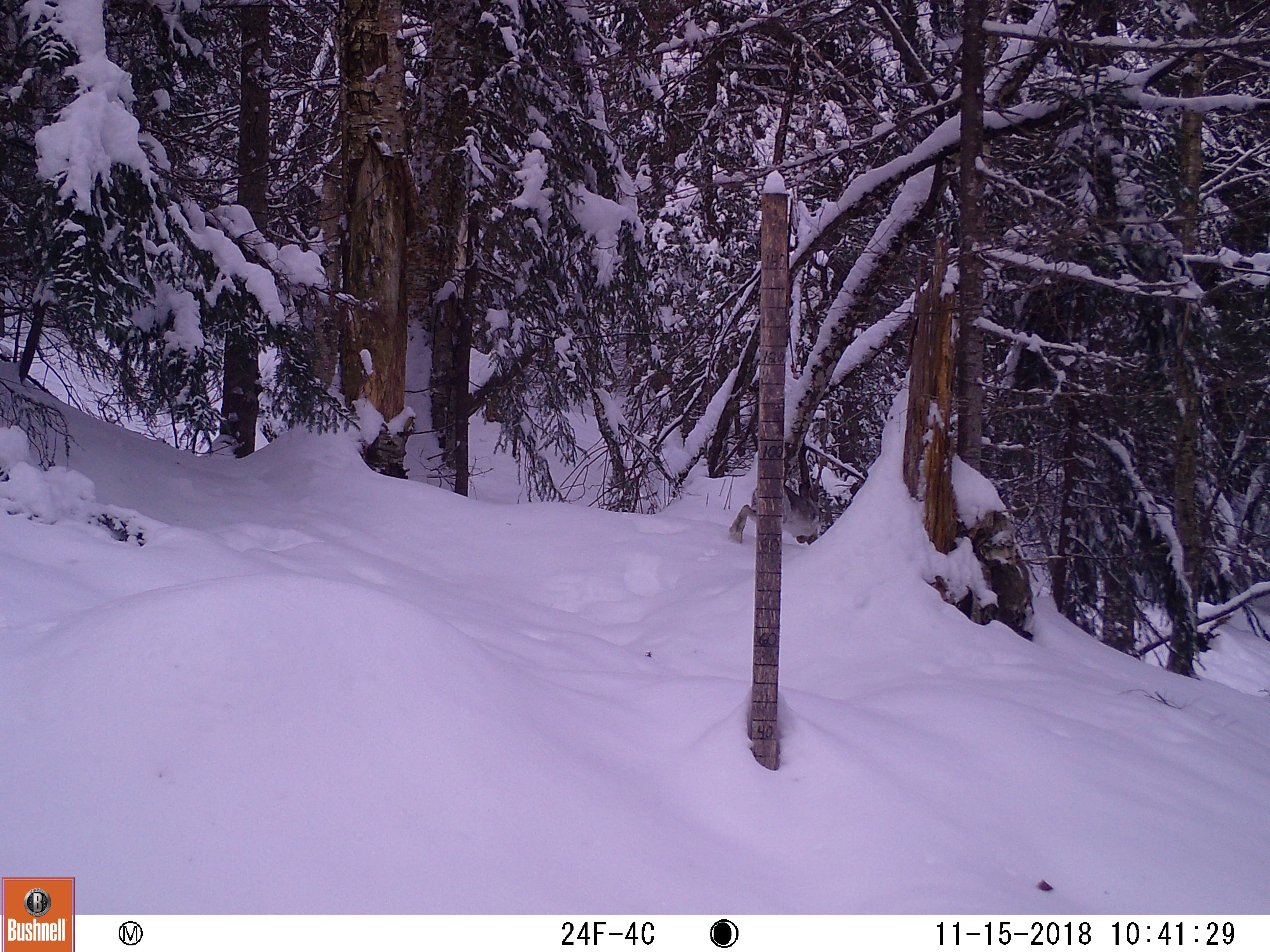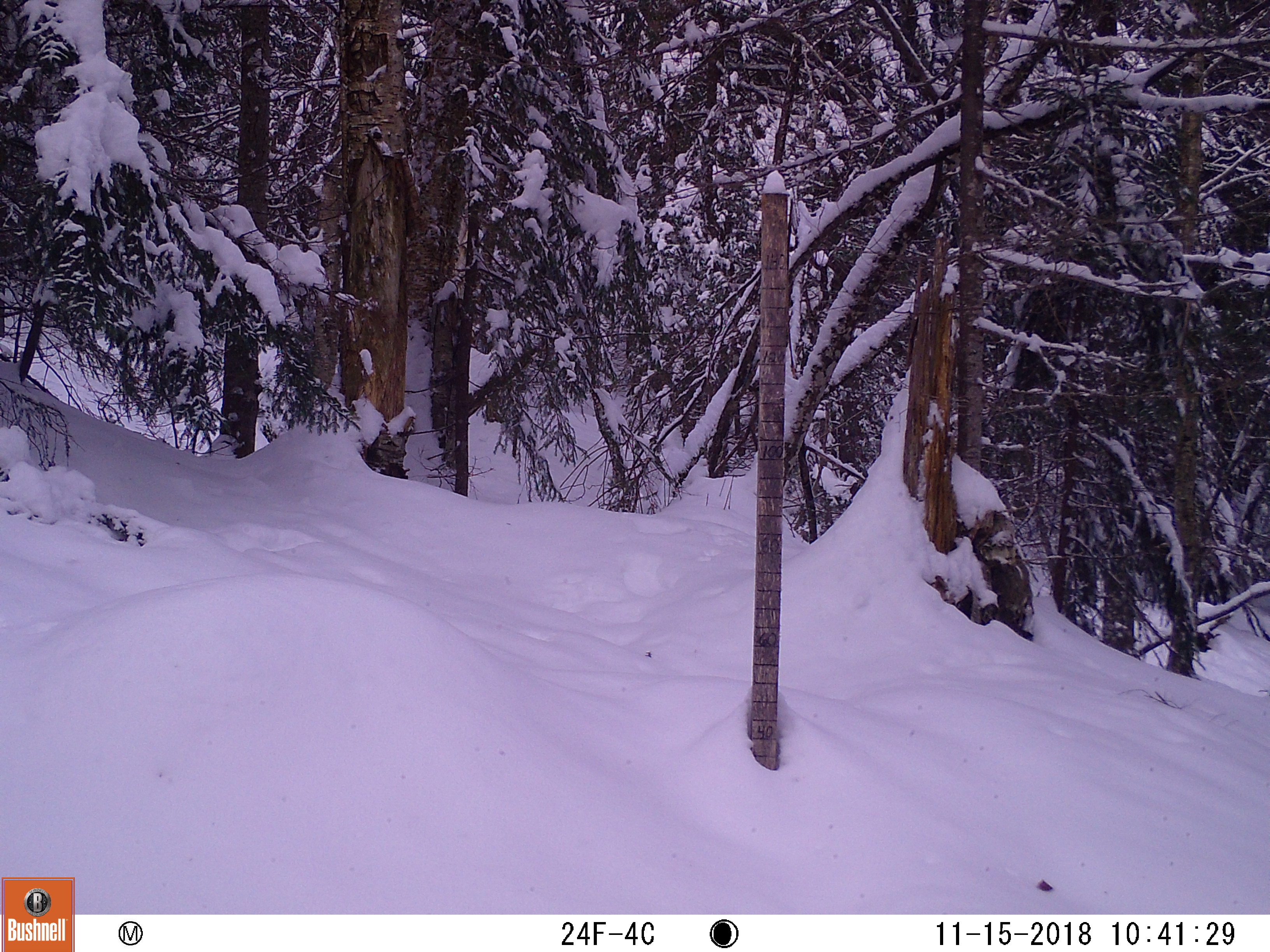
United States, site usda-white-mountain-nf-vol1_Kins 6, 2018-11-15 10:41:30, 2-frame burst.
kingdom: Animalia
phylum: Chordata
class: Mammalia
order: Lagomorpha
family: Leporidae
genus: Lepus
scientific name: Lepus americanus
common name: snowshoe hare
Snowshoe hare (Lepus americanus).